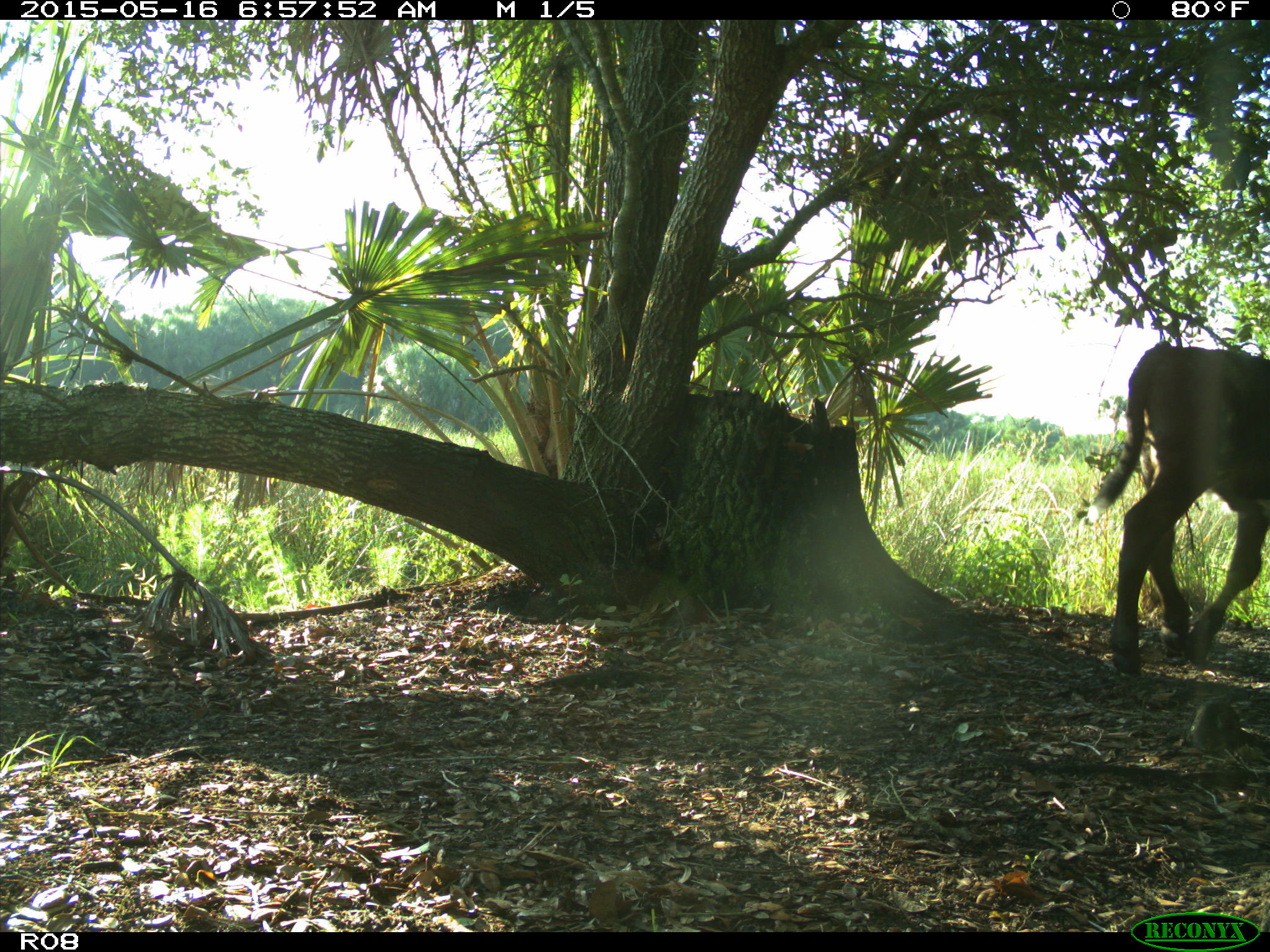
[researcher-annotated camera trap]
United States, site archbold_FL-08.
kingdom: Animalia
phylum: Chordata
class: Mammalia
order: Artiodactyla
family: Bovidae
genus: Bos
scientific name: Bos taurus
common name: domestic cow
Bos taurus (domestic cow).